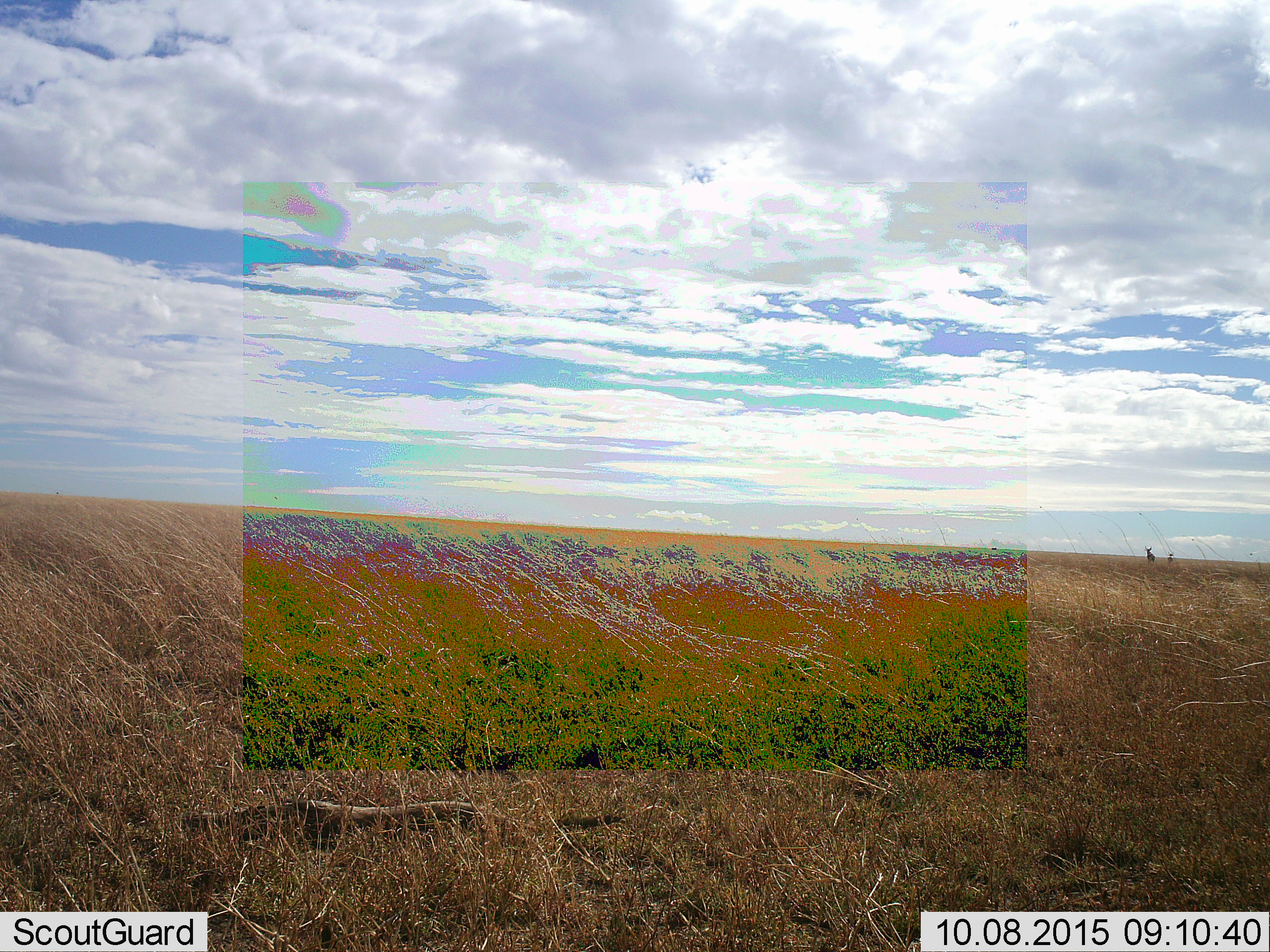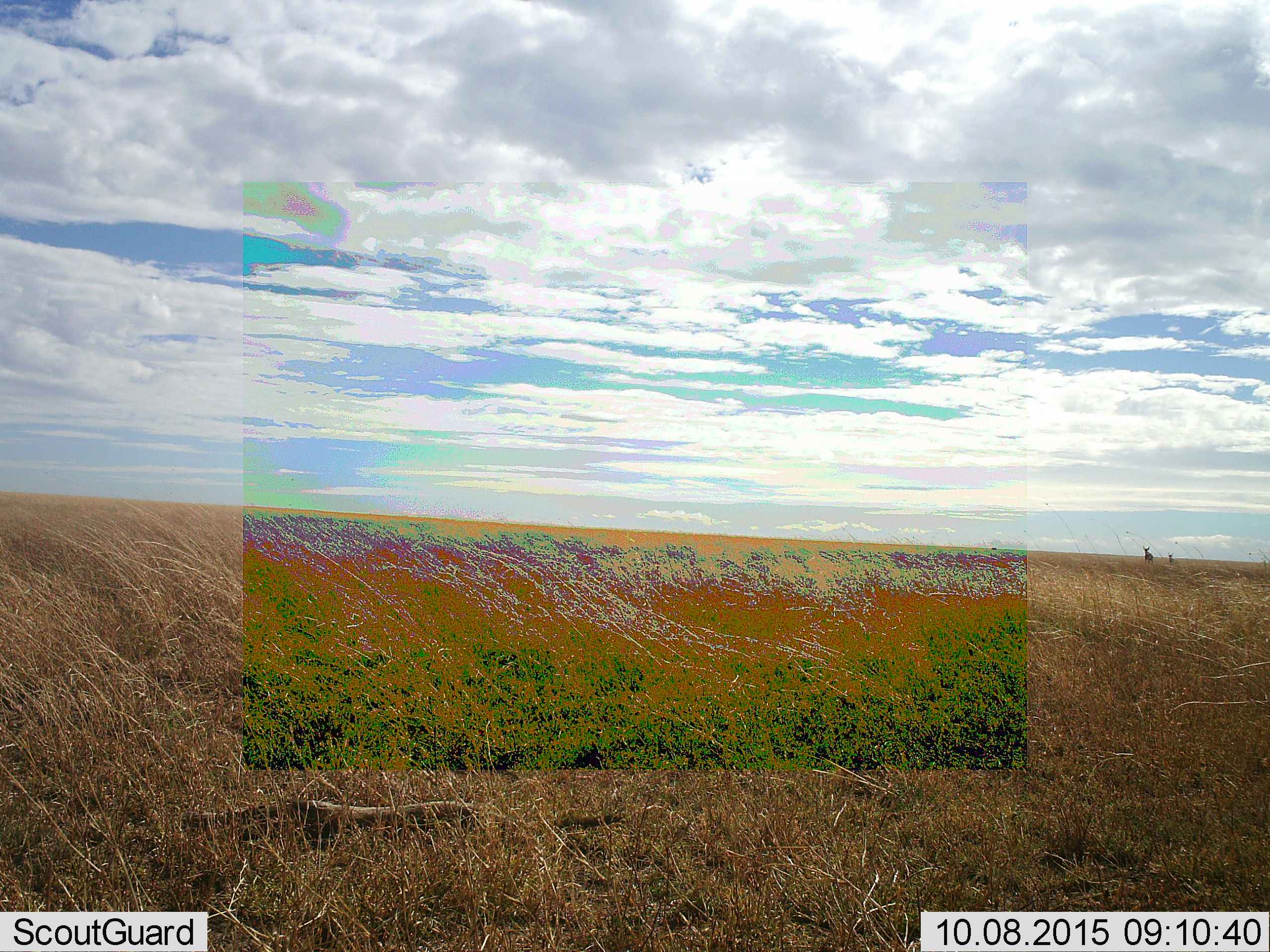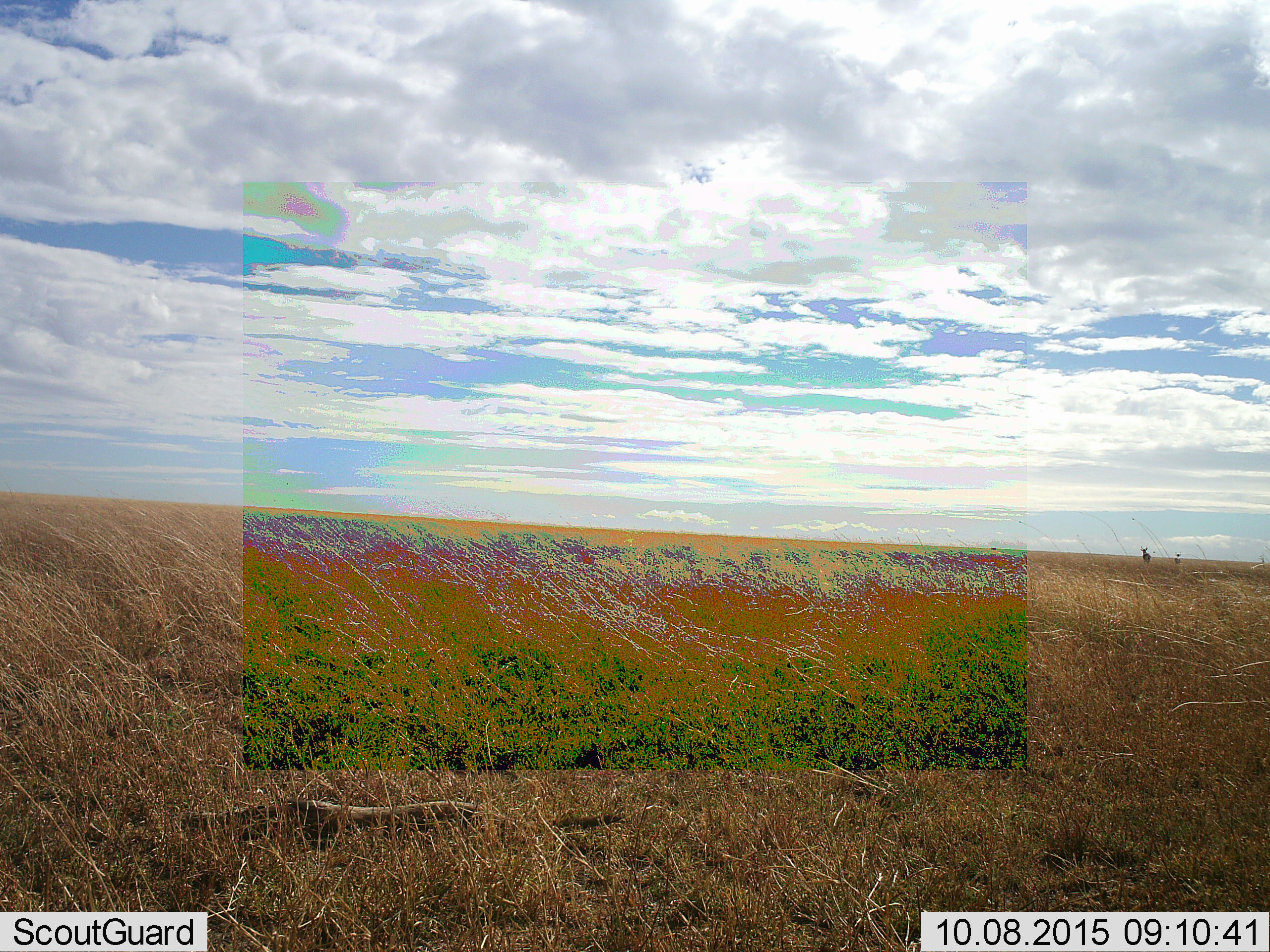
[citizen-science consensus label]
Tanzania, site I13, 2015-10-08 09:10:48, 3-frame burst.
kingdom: Animalia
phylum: Chordata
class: Mammalia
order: Artiodactyla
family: Bovidae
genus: Connochaetes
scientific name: Connochaetes taurinus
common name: blue wildebeest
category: wildebeest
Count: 4.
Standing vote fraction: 100%.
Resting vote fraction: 0%.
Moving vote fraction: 0%.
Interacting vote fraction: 0%.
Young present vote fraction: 0%.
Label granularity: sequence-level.